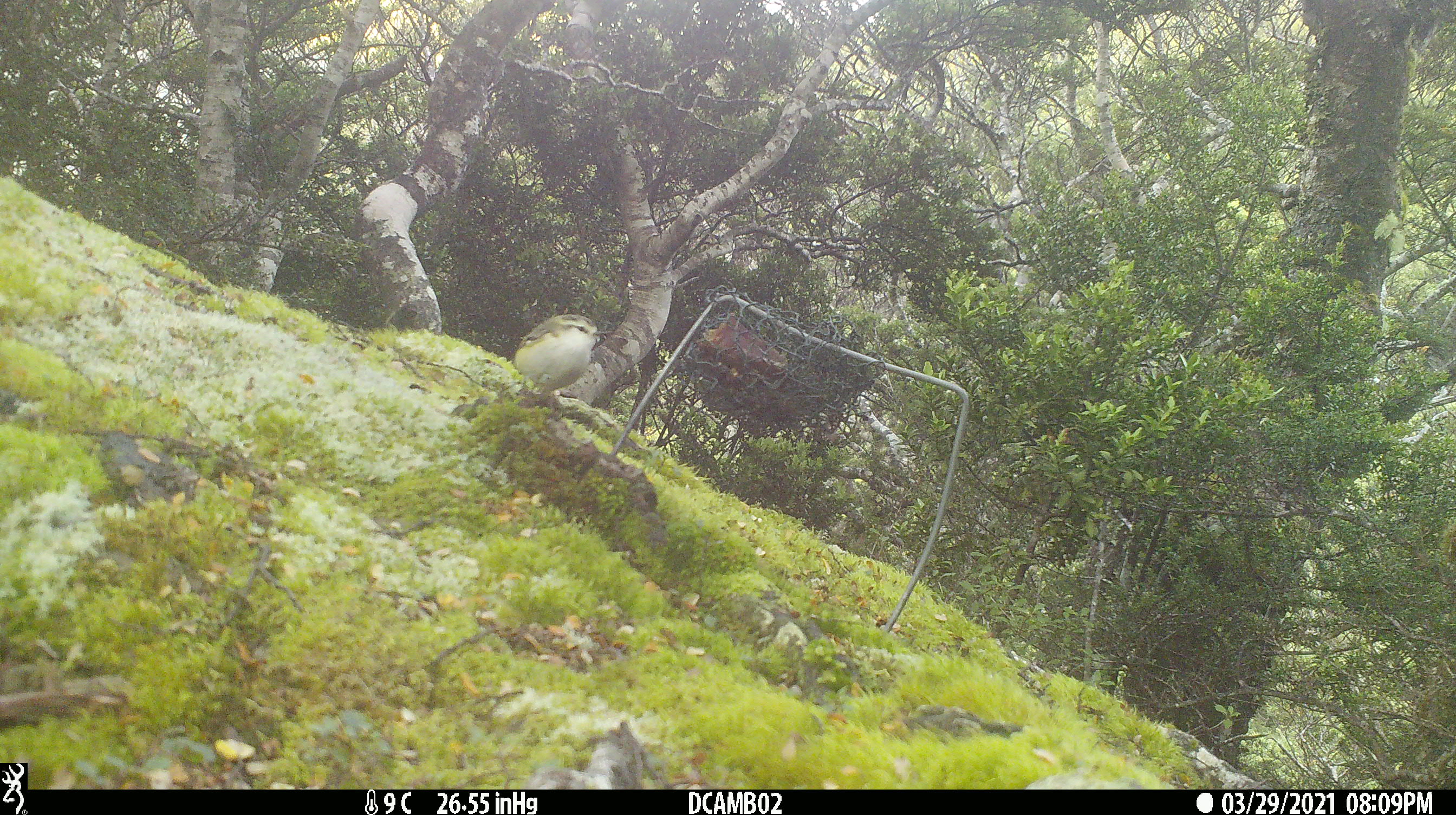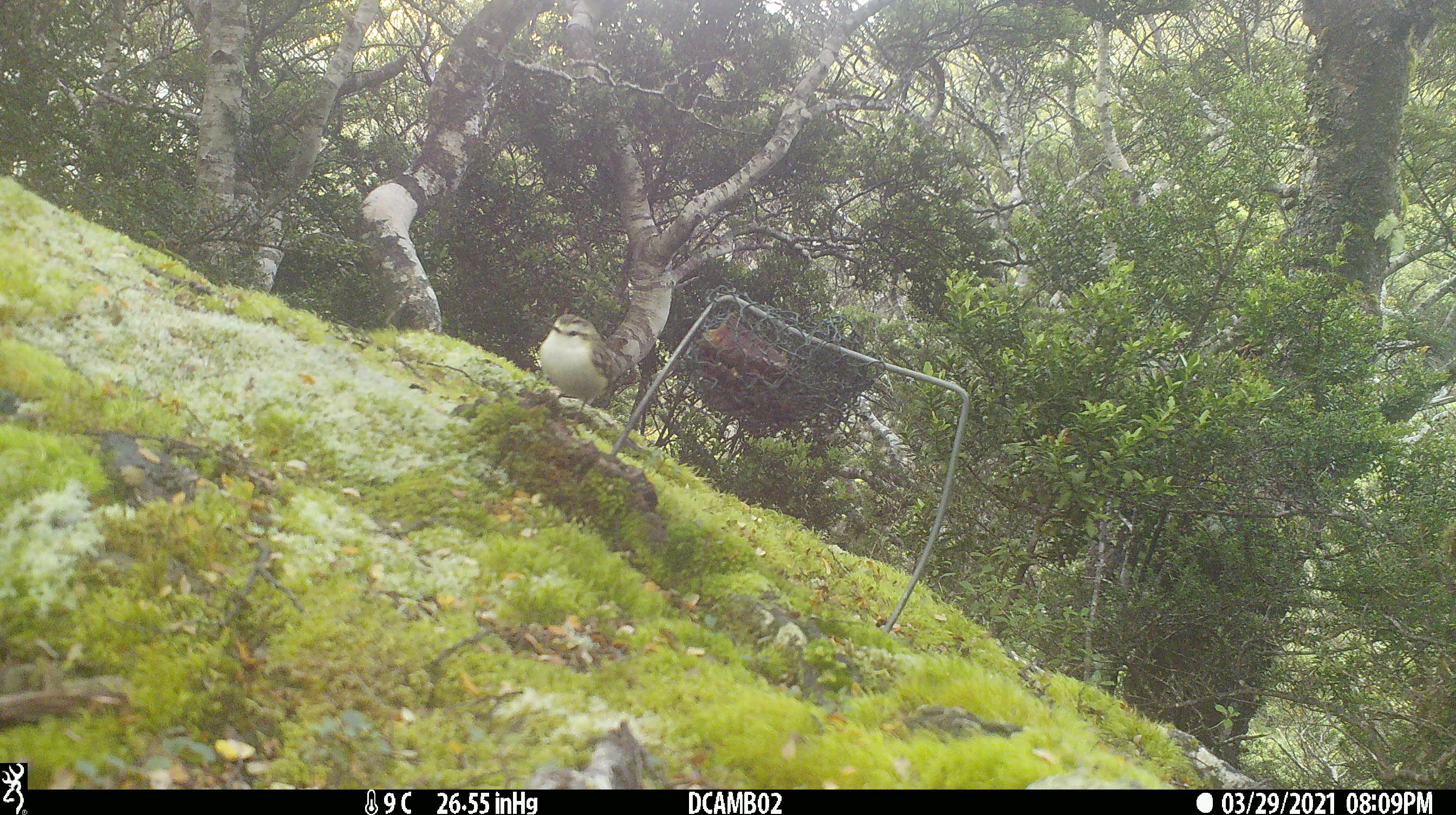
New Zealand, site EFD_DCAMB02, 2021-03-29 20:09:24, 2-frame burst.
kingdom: Animalia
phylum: Chordata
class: Aves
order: Passeriformes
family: Acanthisittidae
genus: Acanthisitta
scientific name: Acanthisitta chloris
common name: rifleman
Rifleman (Acanthisitta chloris).